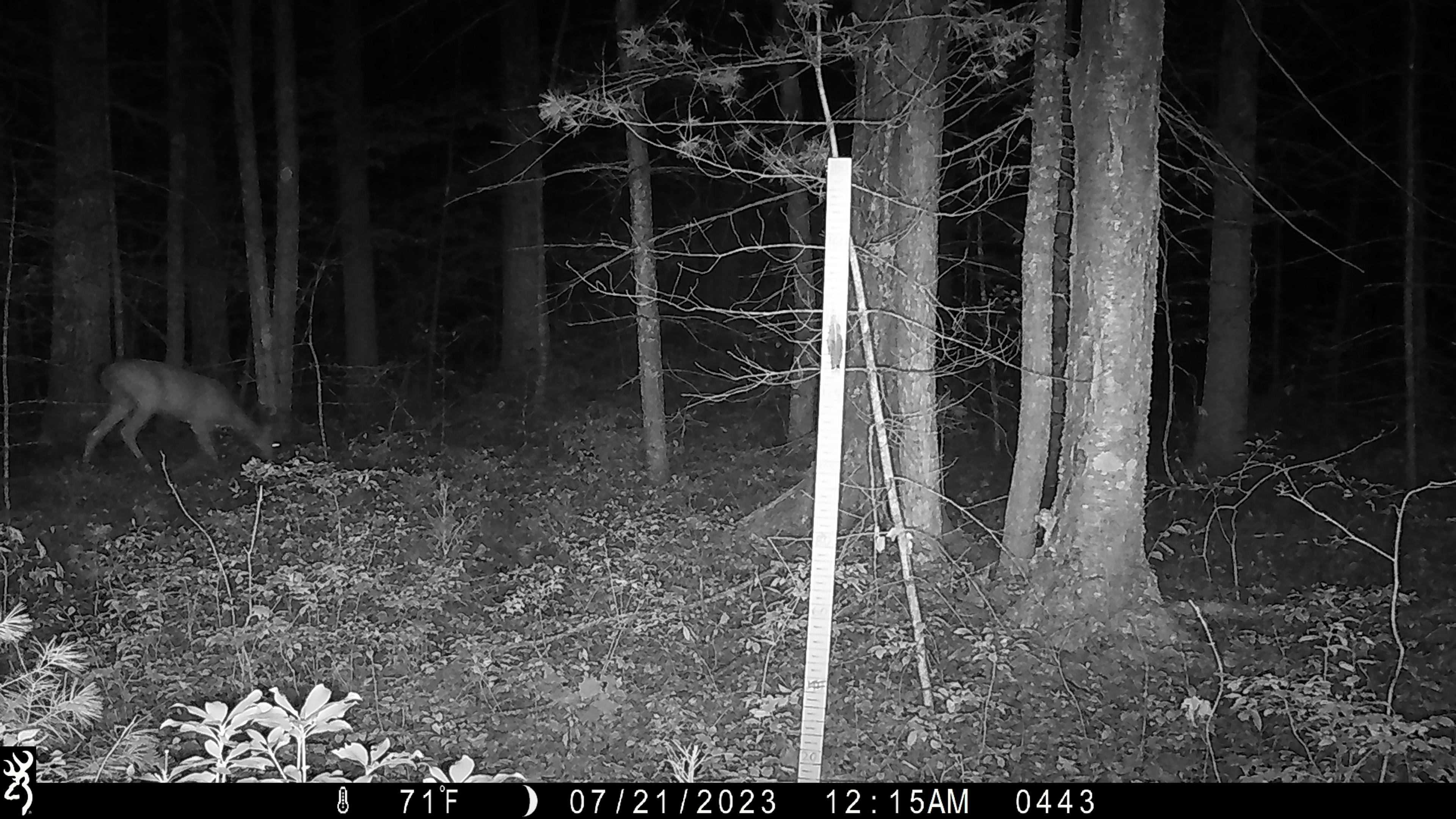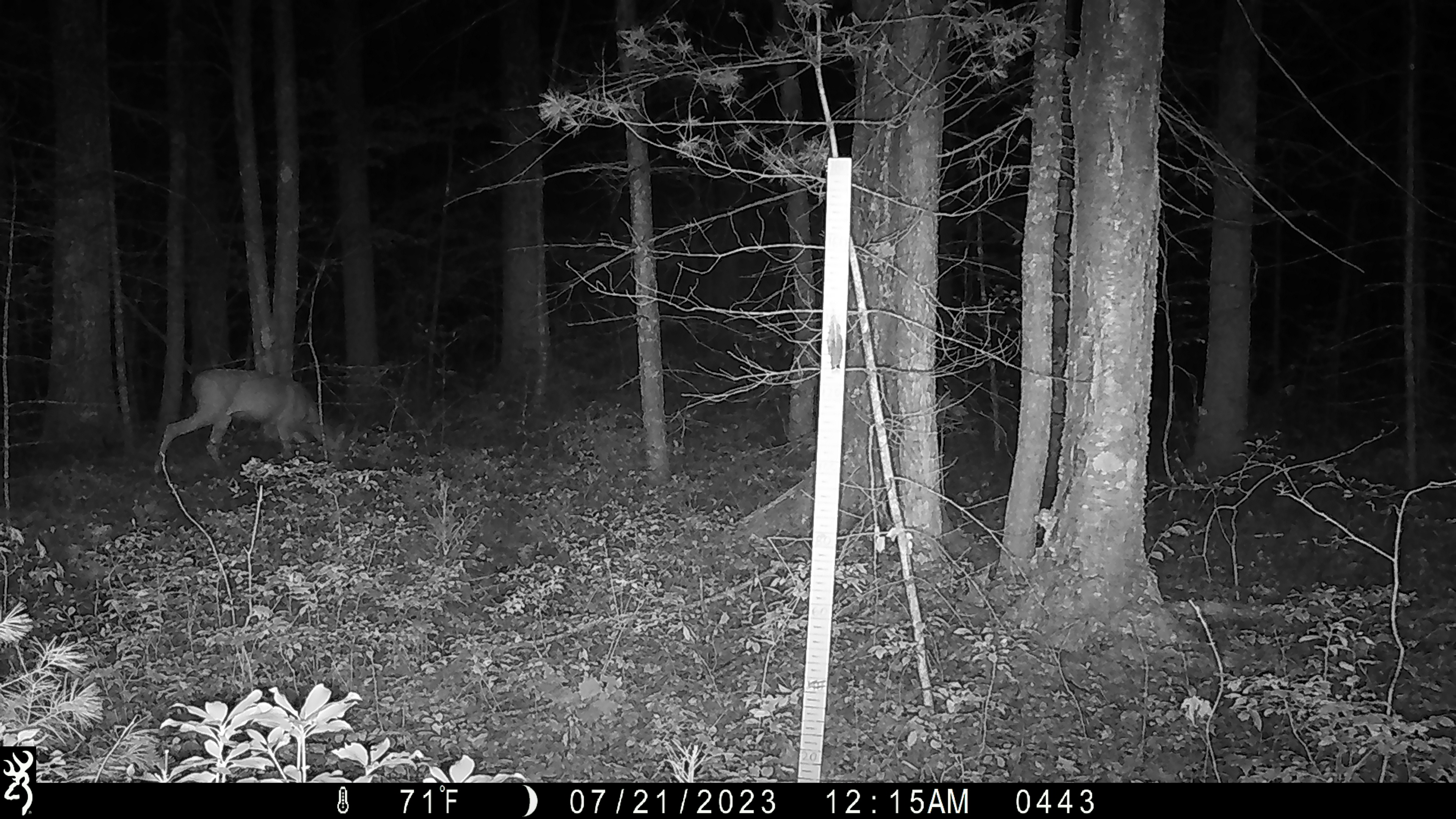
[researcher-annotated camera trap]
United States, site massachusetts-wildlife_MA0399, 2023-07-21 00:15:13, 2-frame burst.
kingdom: Animalia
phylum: Chordata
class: Mammalia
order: Artiodactyla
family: Cervidae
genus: Odocoileus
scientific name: Odocoileus virginianus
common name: white-tailed deer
White-tailed deer (Odocoileus virginianus).